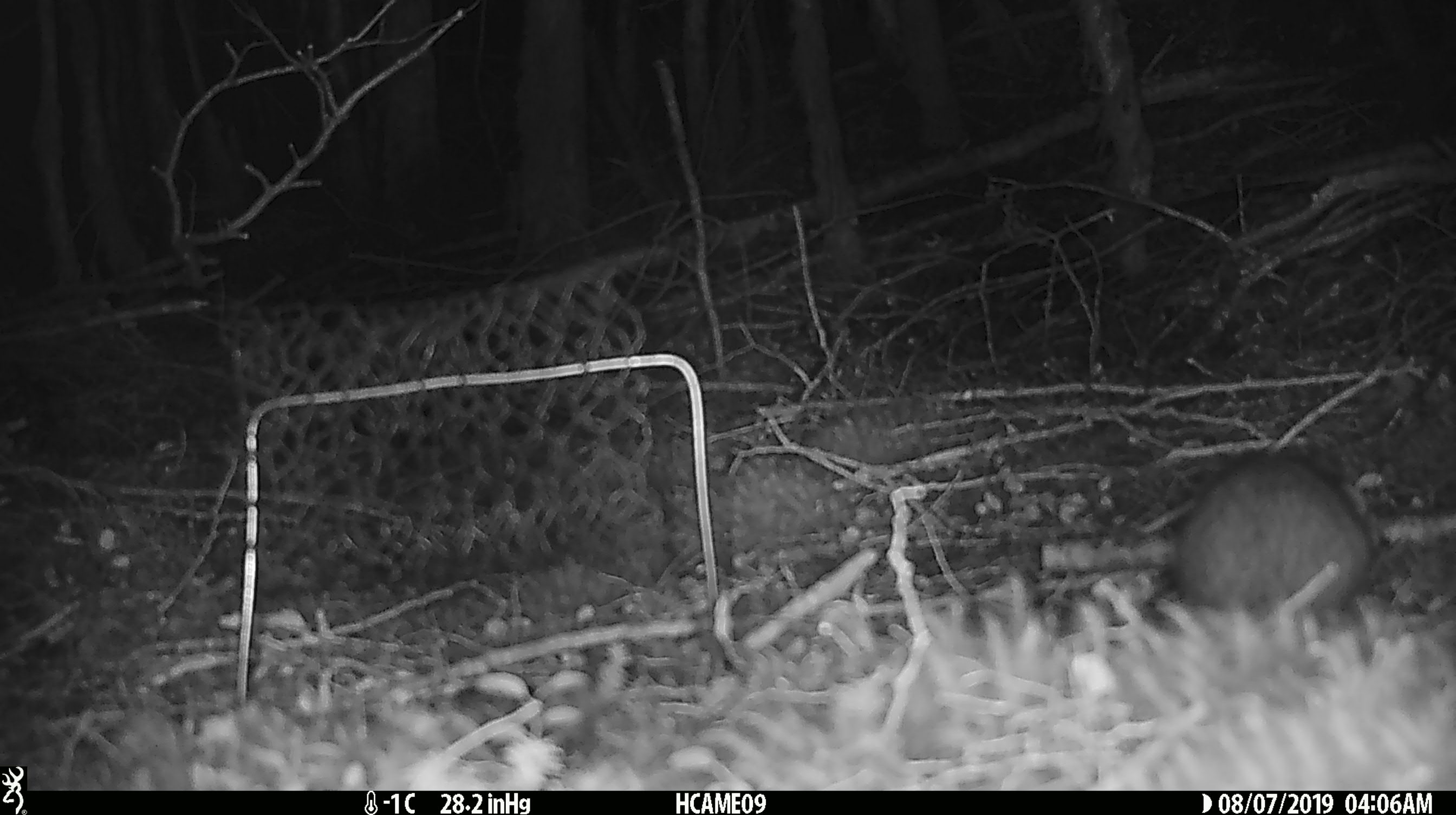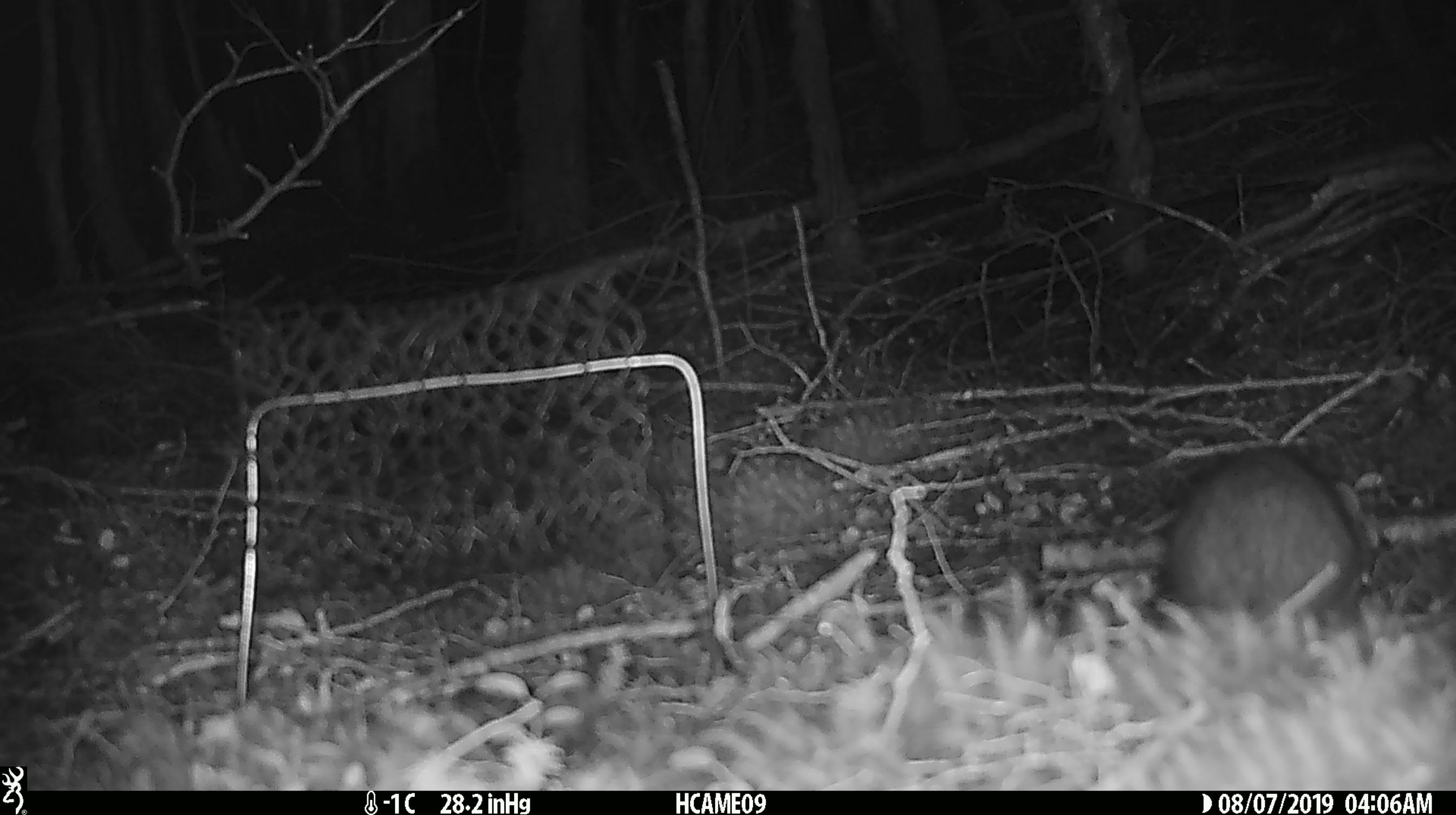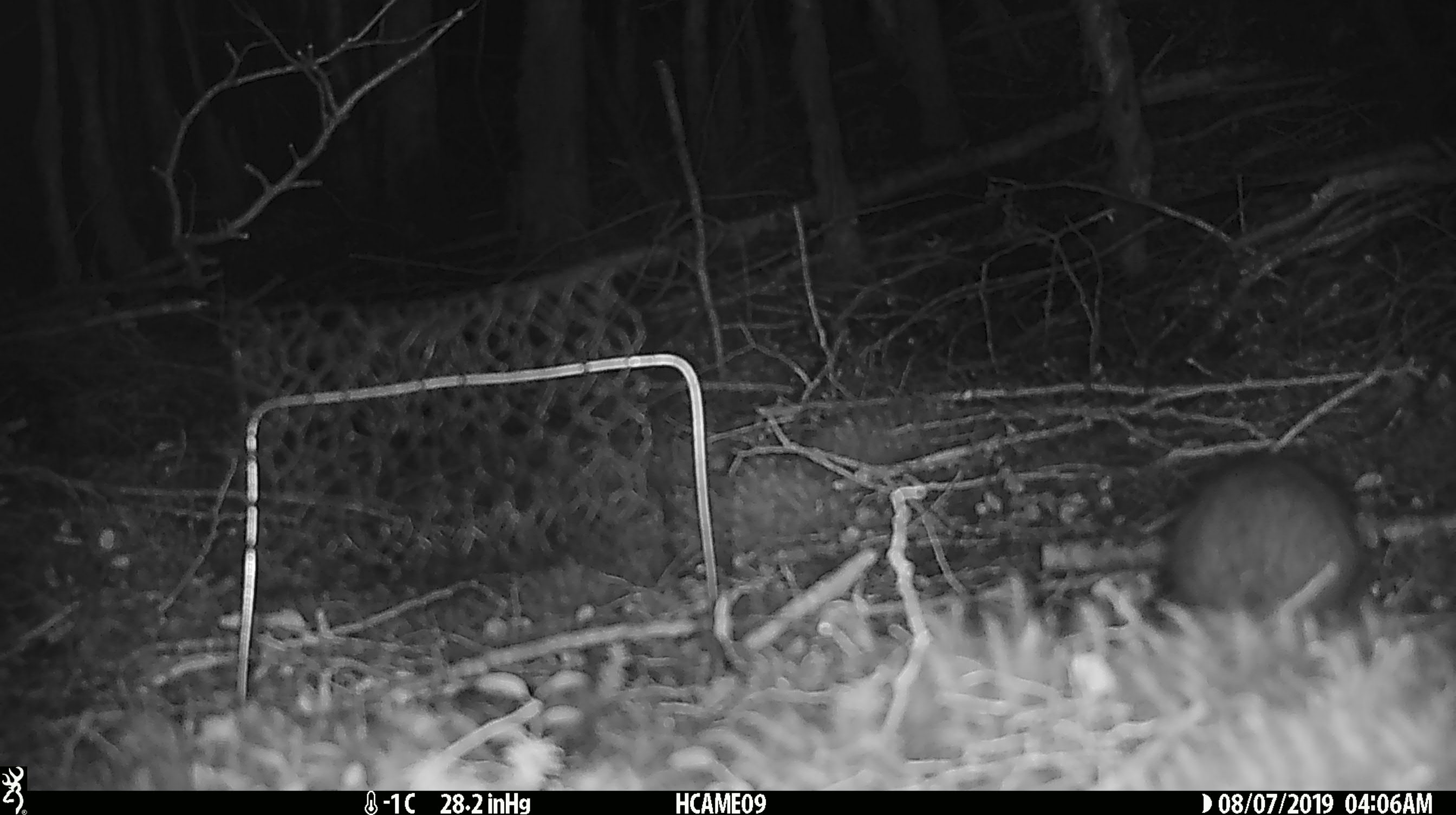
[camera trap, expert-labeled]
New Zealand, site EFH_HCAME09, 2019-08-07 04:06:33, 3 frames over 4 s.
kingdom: Animalia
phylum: Chordata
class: Mammalia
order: Rodentia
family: Muridae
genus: Rattus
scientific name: Rattus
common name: rat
Rat (Rattus).